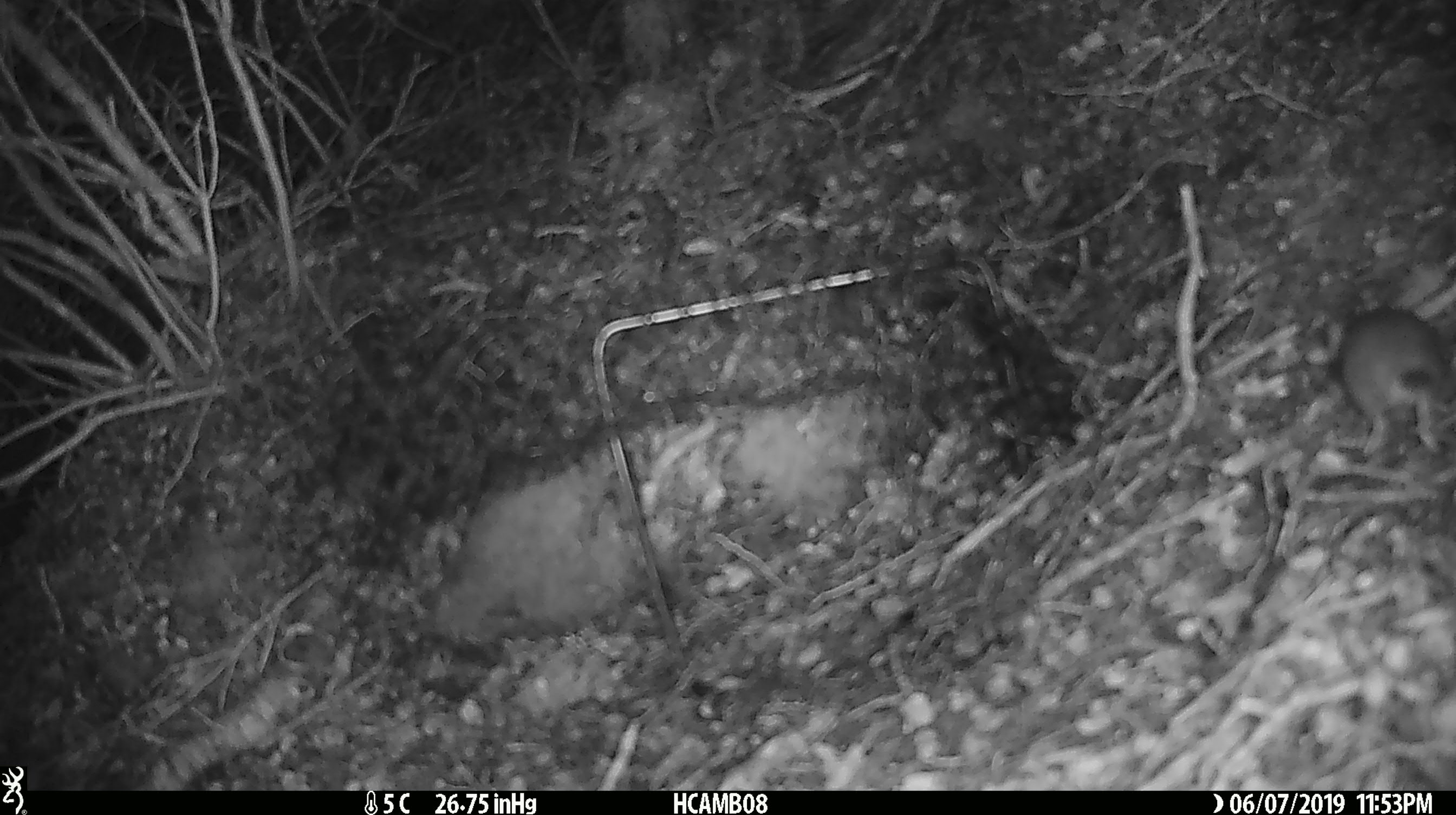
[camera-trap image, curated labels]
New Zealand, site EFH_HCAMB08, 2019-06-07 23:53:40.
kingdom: Animalia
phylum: Chordata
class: Mammalia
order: Rodentia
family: Muridae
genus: Mus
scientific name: Mus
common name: mouse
Mouse (Mus).